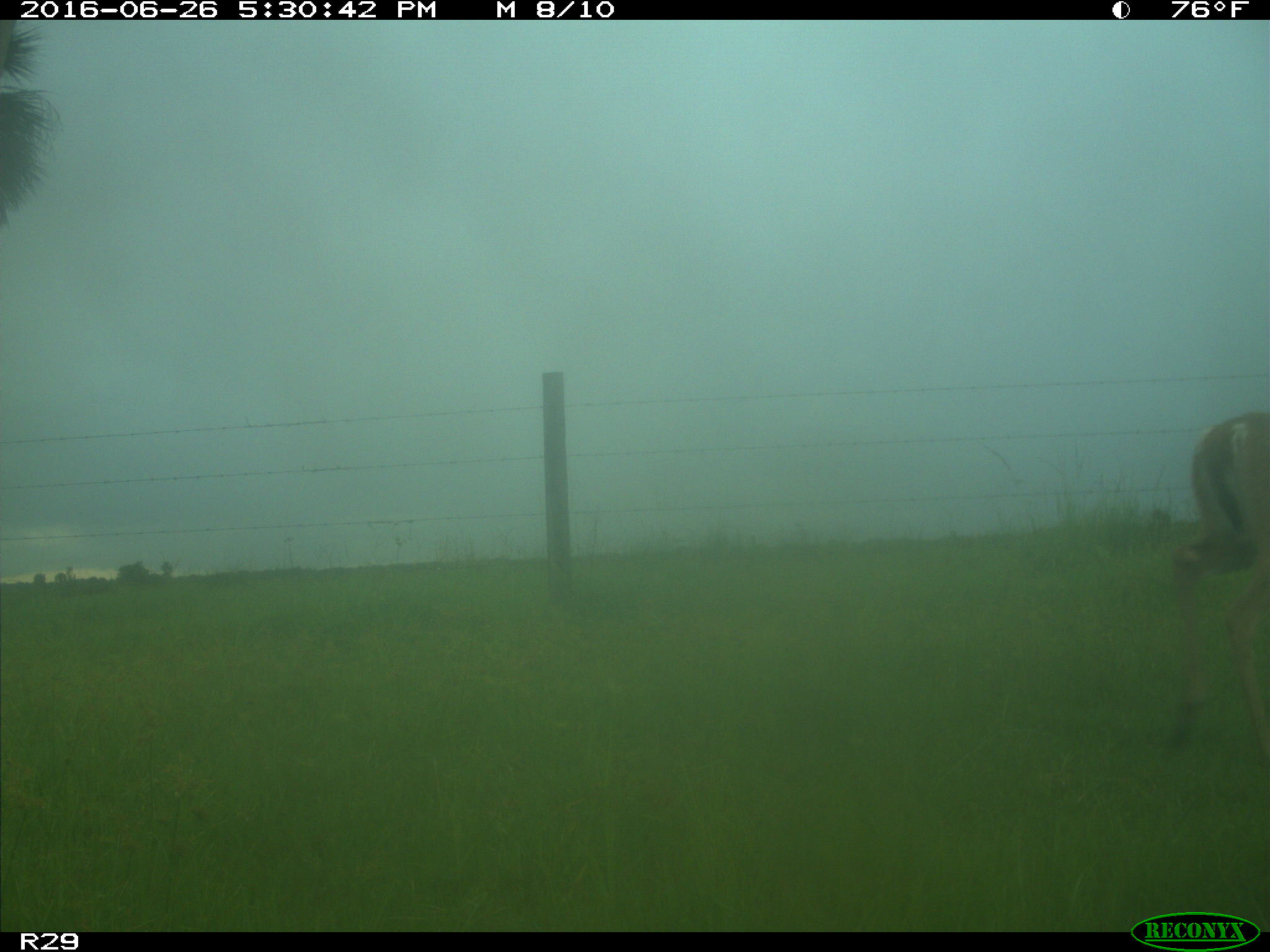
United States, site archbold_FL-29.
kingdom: Animalia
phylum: Chordata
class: Mammalia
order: Artiodactyla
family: Cervidae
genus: Odocoileus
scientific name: Odocoileus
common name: deer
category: unidentified deer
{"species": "unidentified deer (deer) (Odocoileus)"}